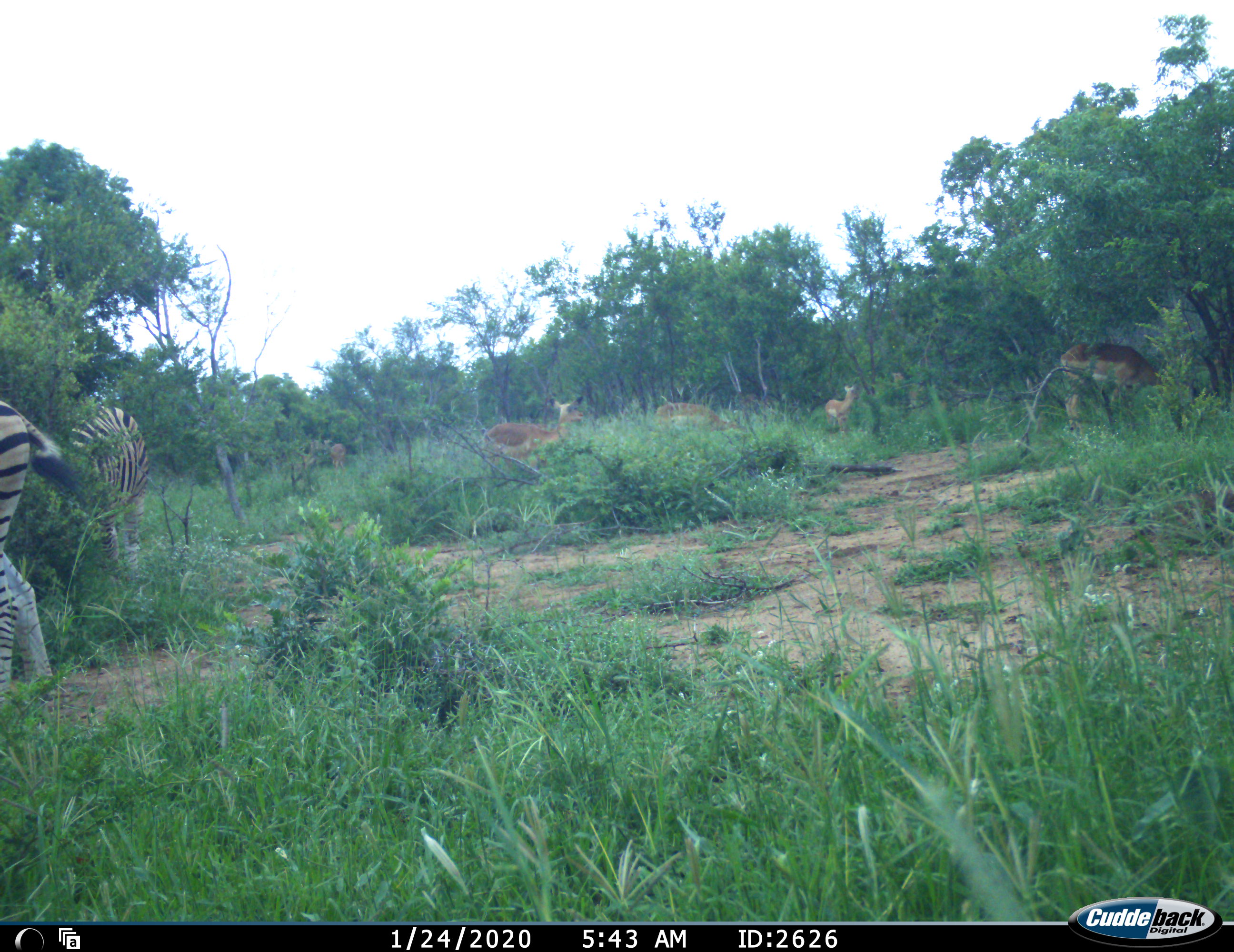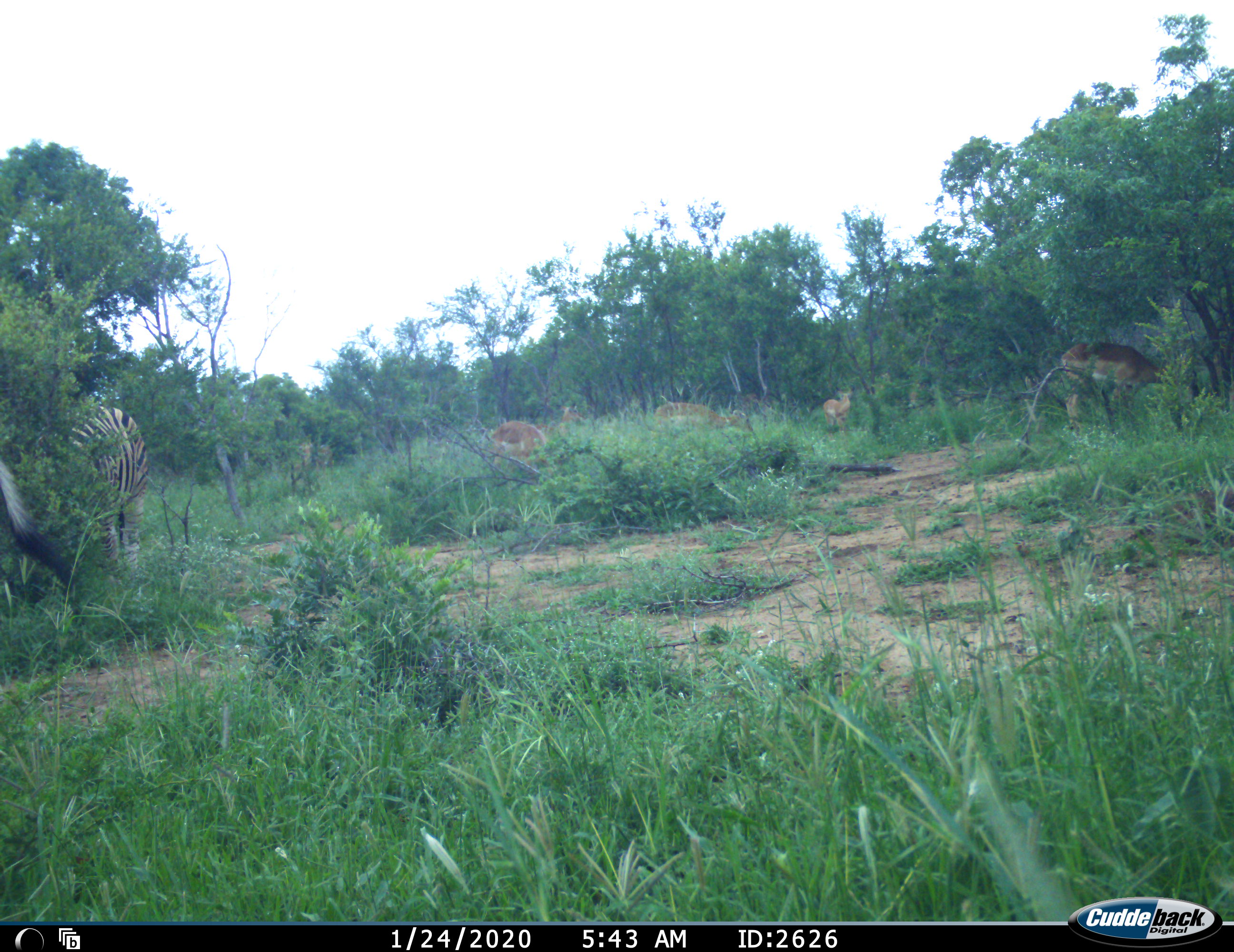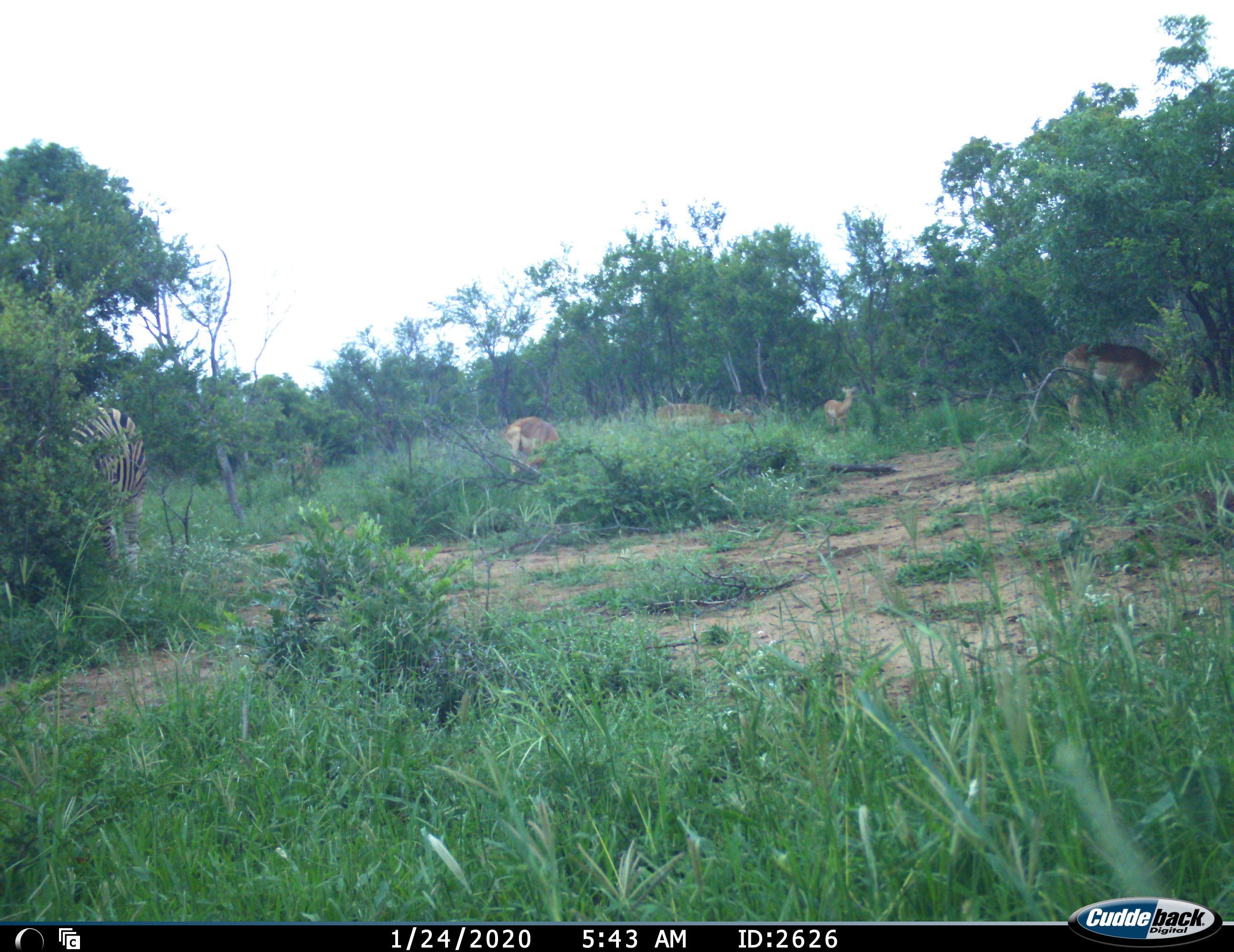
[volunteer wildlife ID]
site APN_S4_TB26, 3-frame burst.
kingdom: Animalia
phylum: Chordata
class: Mammalia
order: Artiodactyla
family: Bovidae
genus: Aepyceros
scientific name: Aepyceros melampus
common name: impala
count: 6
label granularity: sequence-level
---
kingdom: Animalia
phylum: Chordata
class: Mammalia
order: Perissodactyla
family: Equidae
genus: Equus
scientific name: Equus quagga burchellii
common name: burchell's zebra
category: zebraburchells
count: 2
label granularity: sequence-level